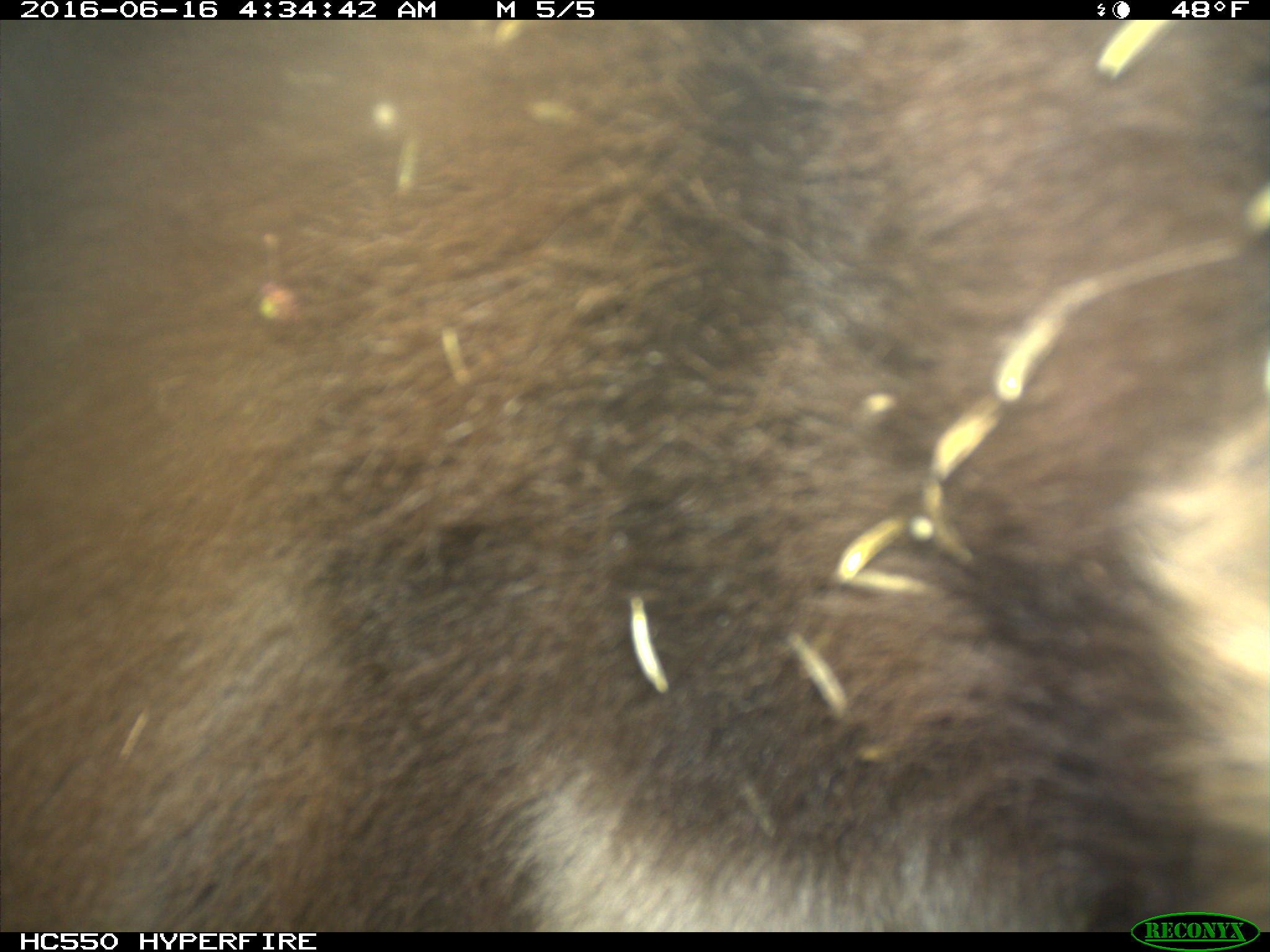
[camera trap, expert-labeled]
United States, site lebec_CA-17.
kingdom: Animalia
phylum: Chordata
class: Mammalia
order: Carnivora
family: Ursidae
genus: Ursus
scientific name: Ursus americanus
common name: american black bear